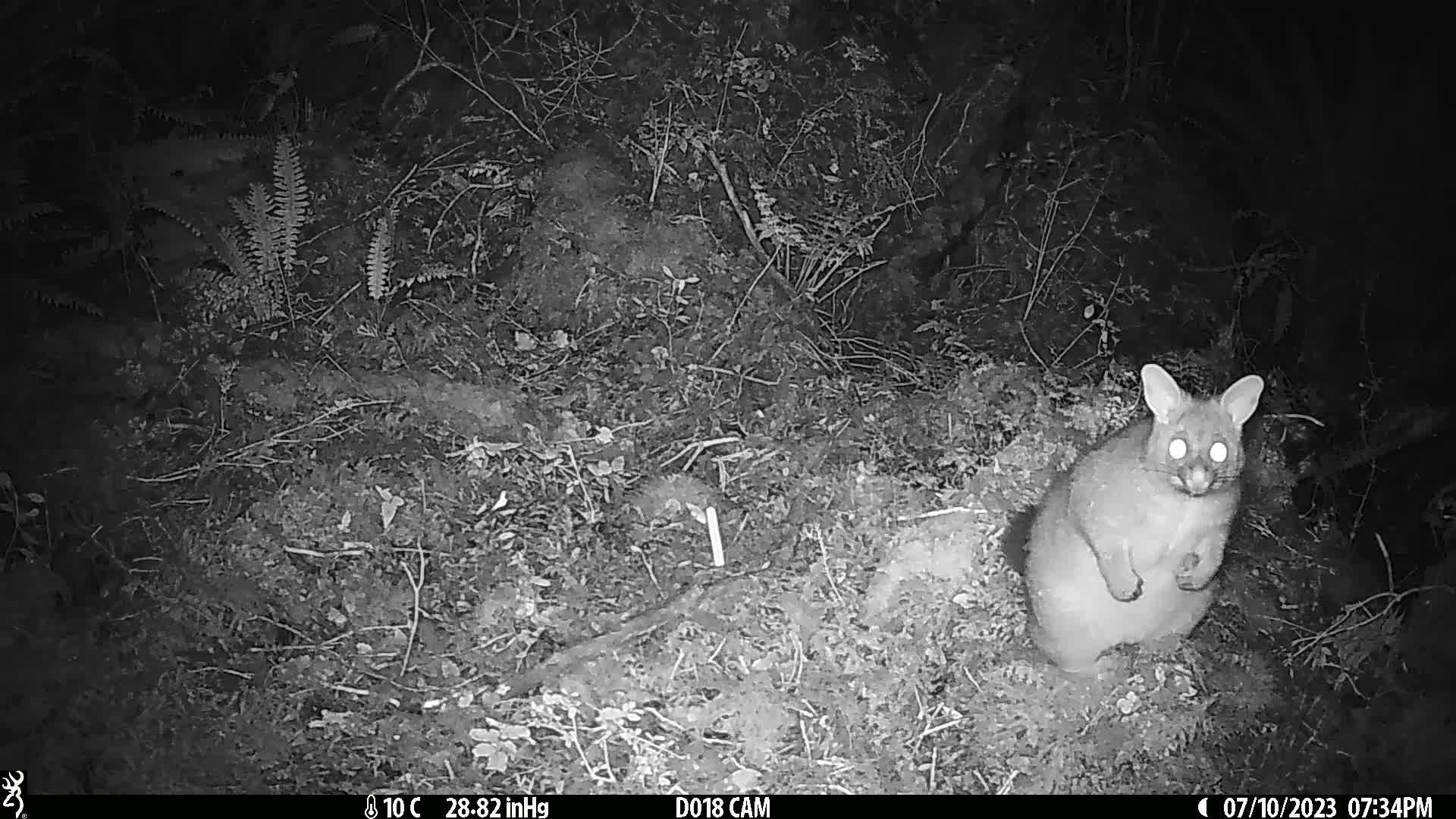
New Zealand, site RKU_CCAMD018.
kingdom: Animalia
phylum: Chordata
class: Mammalia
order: Diprotodontia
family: Phalangeridae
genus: Trichosurus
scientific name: Trichosurus vulpecula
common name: common brushtail possum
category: possum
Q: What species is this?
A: Possum (common brushtail possum) (Trichosurus vulpecula).